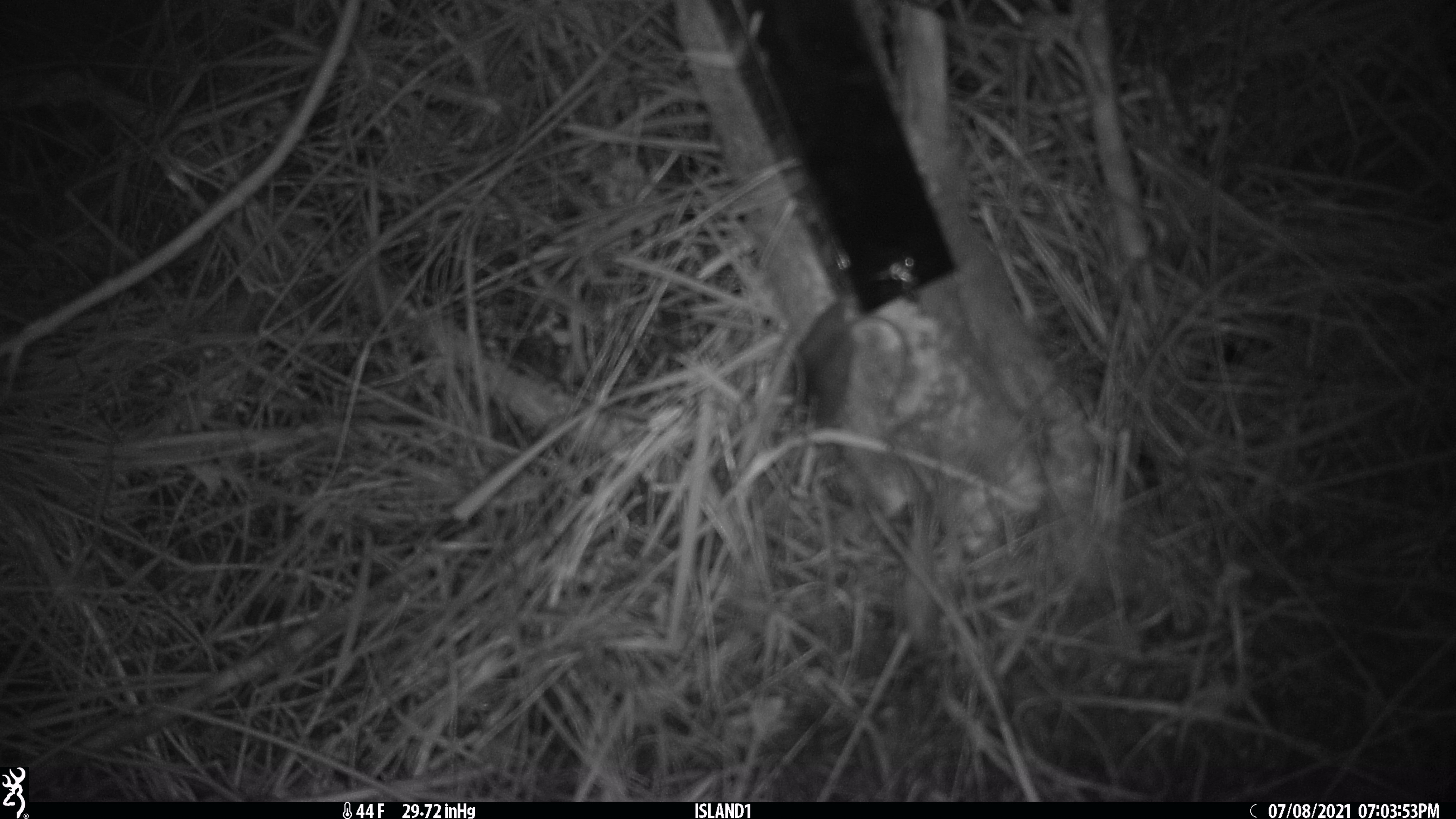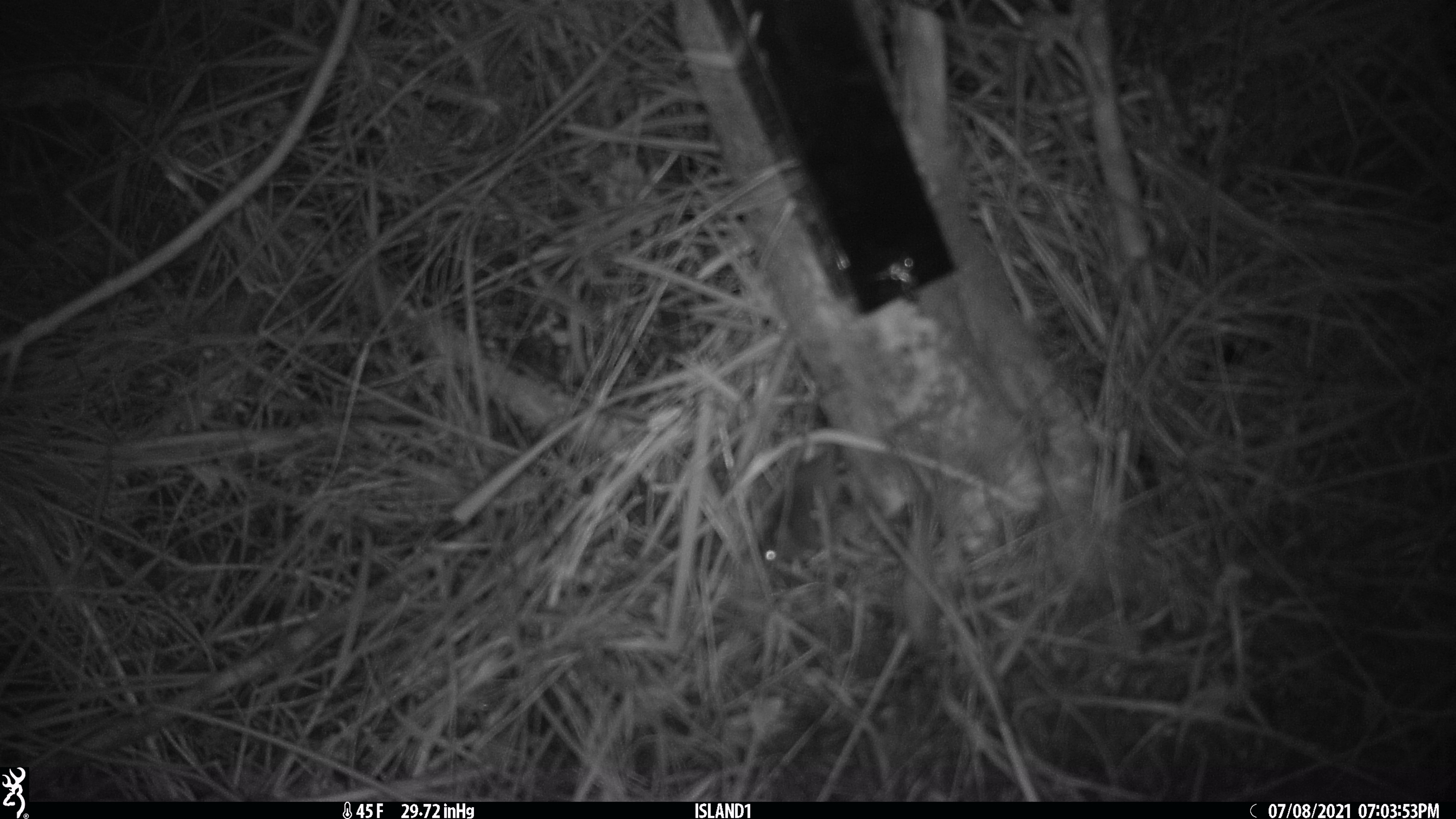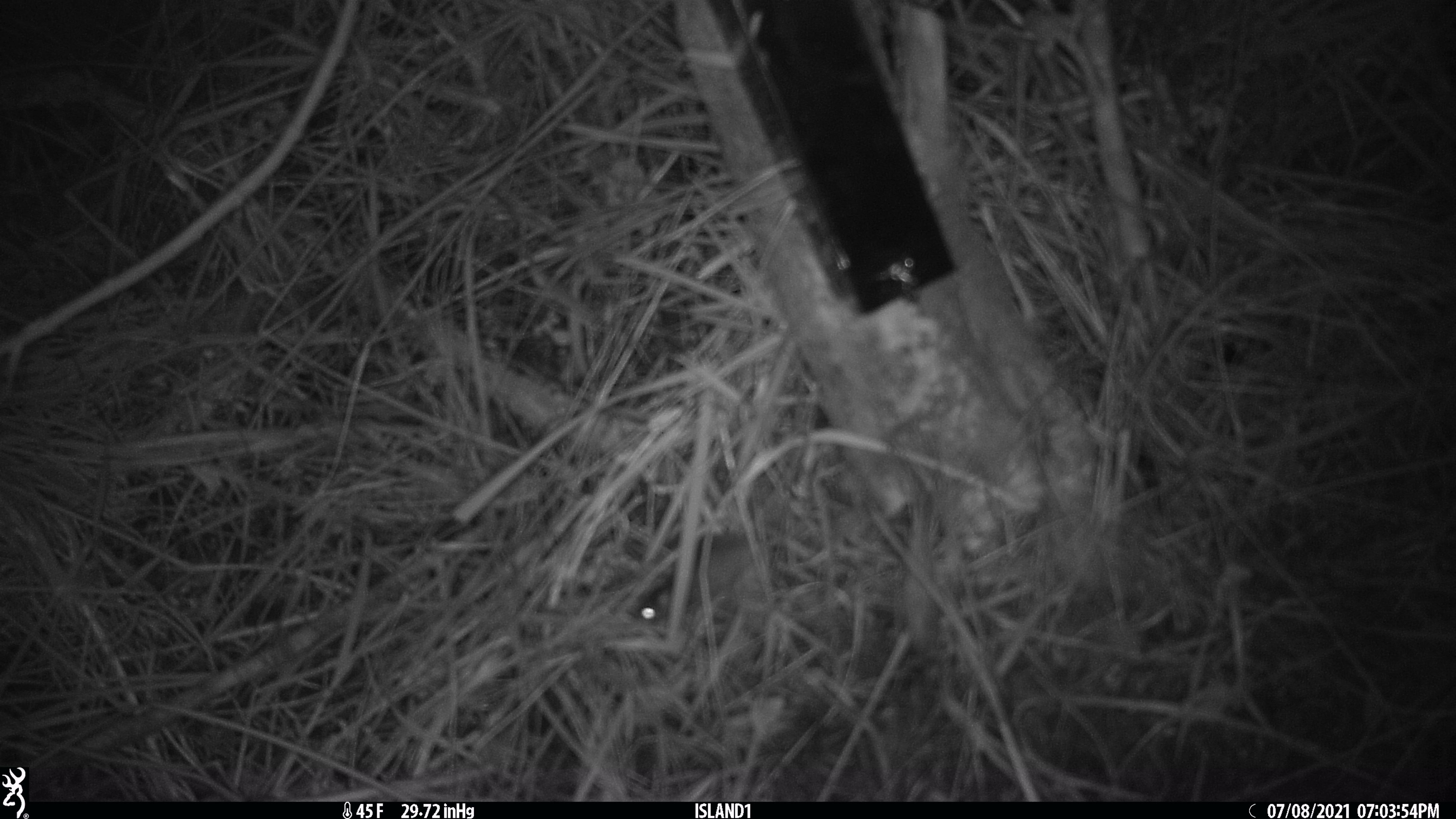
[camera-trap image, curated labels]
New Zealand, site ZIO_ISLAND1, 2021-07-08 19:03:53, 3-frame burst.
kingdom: Animalia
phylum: Chordata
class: Mammalia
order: Rodentia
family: Muridae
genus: Mus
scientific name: Mus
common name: mouse